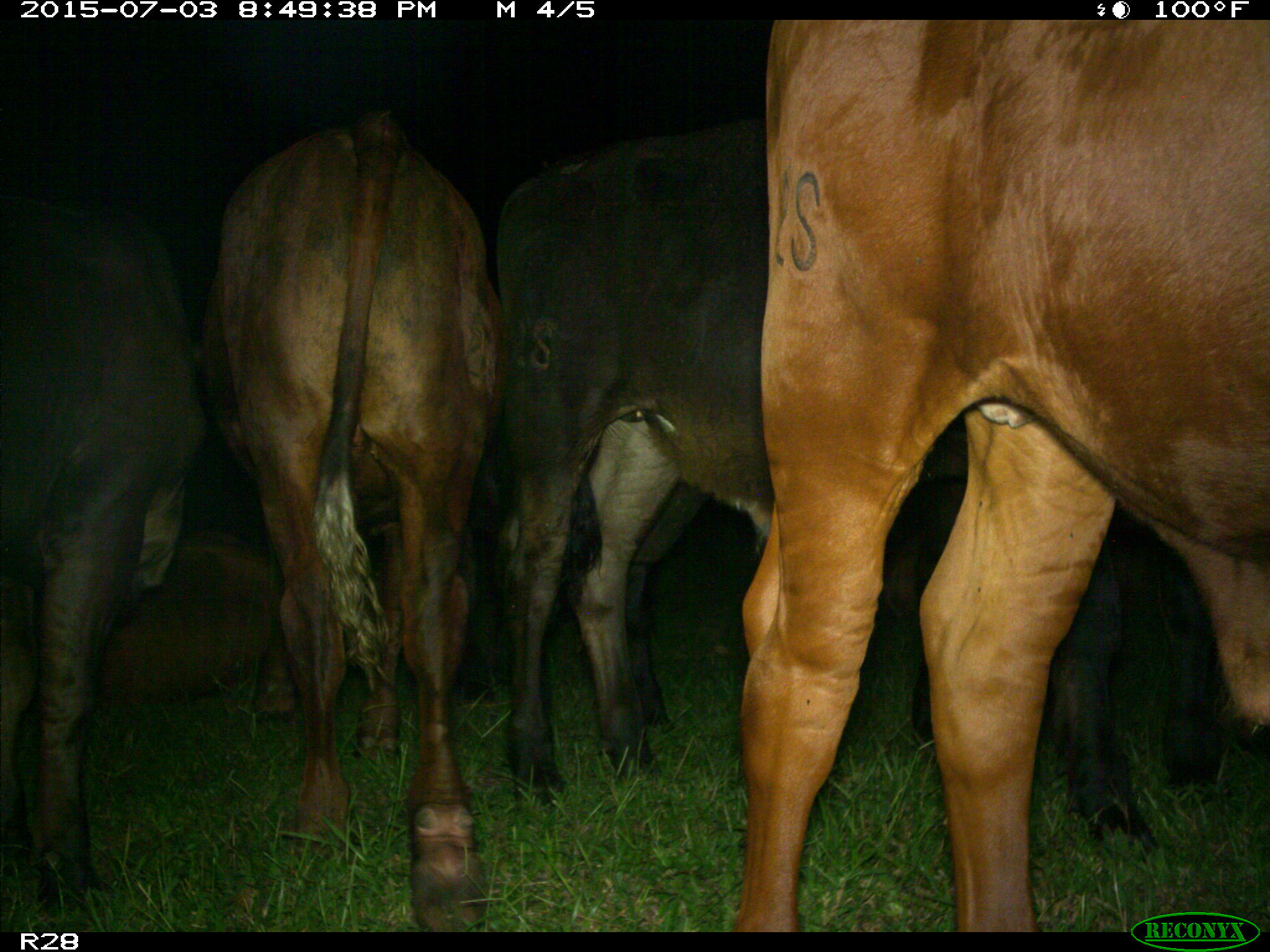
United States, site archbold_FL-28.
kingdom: Animalia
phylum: Chordata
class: Mammalia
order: Artiodactyla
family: Bovidae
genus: Bos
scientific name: Bos taurus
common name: domestic cow